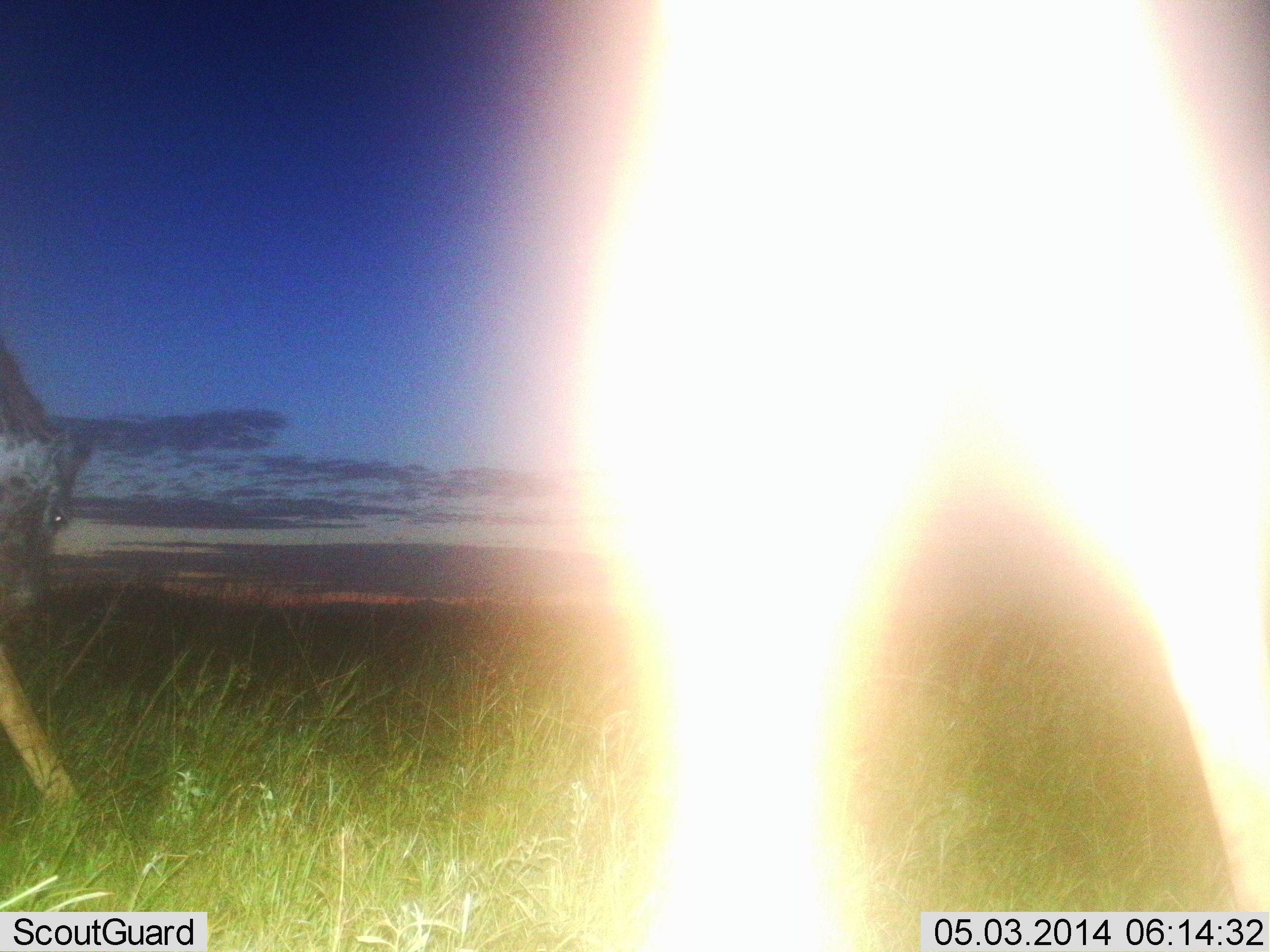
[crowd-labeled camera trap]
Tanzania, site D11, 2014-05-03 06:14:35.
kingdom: Animalia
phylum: Chordata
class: Mammalia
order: Carnivora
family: Hyaenidae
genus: Crocuta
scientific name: Crocuta crocuta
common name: spotted hyena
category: hyenaspotted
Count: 2.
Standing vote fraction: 33%.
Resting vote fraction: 0%.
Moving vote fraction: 78%.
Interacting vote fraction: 0%.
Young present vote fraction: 0%.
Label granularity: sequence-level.